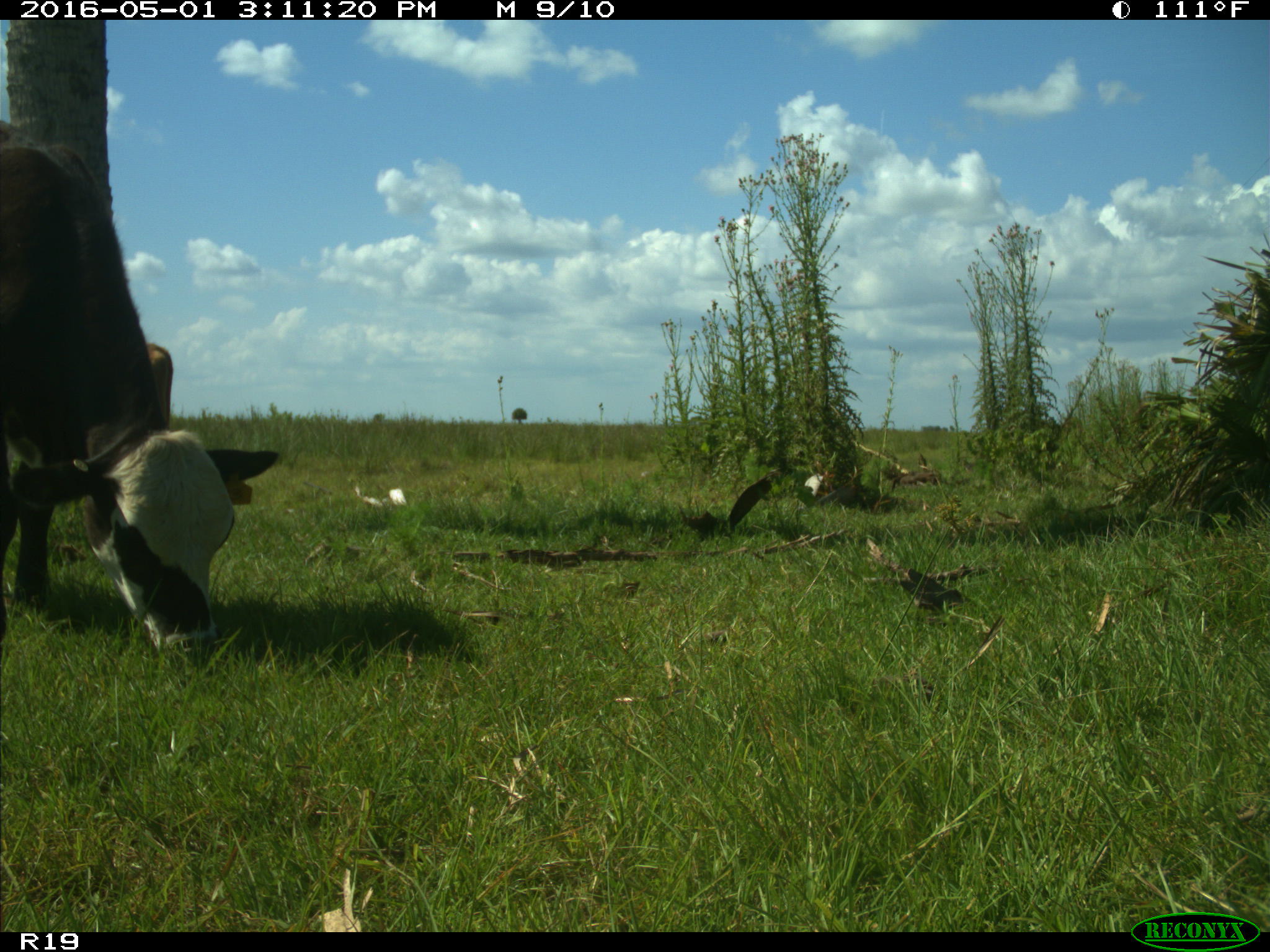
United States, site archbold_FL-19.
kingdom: Animalia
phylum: Chordata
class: Mammalia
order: Artiodactyla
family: Bovidae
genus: Bos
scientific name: Bos taurus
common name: domestic cow